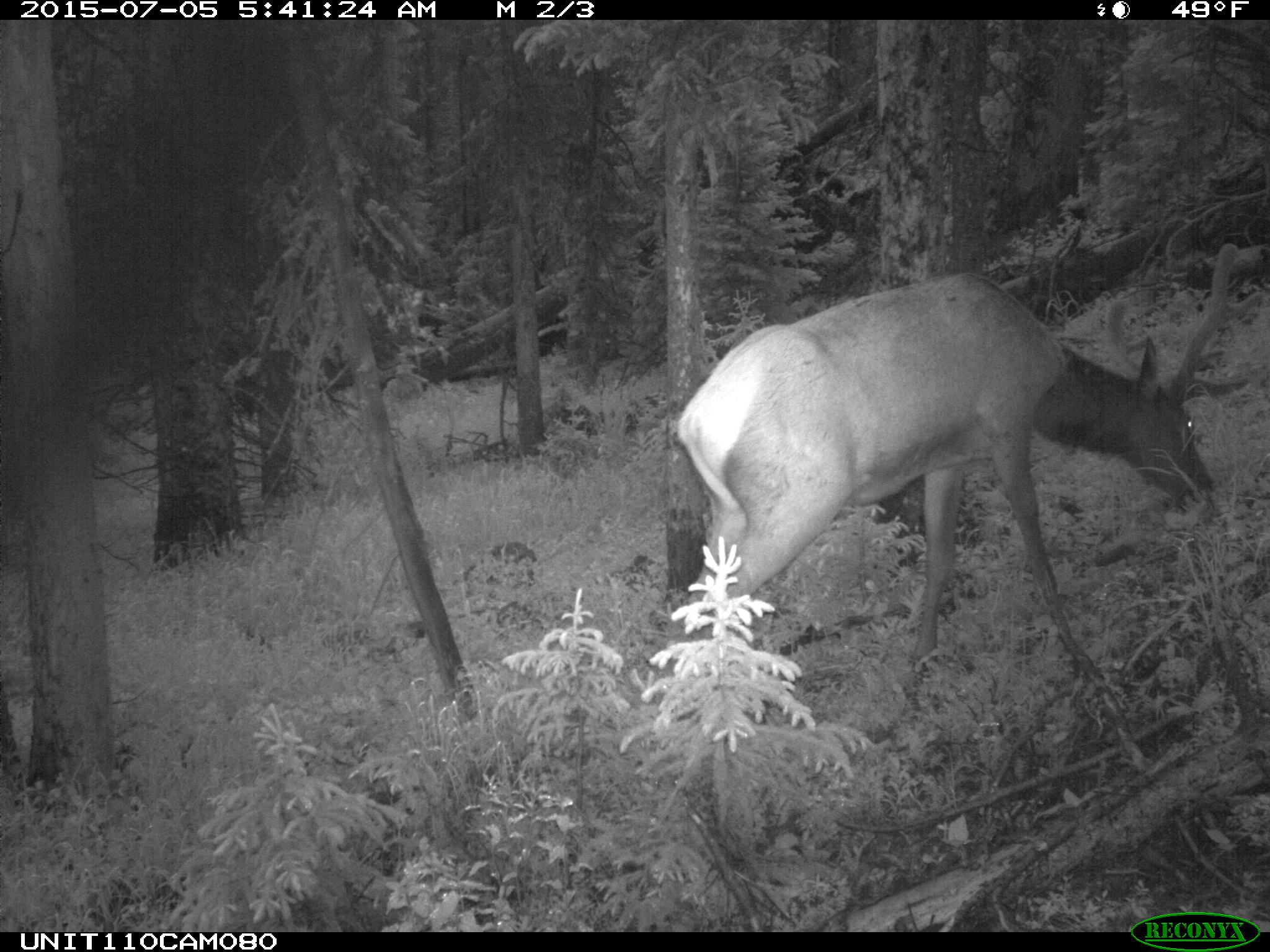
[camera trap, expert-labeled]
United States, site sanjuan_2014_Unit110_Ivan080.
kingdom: Animalia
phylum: Chordata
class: Mammalia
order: Artiodactyla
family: Cervidae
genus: Cervus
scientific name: Cervus elaphus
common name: red deer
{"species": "Cervus elaphus (red deer)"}